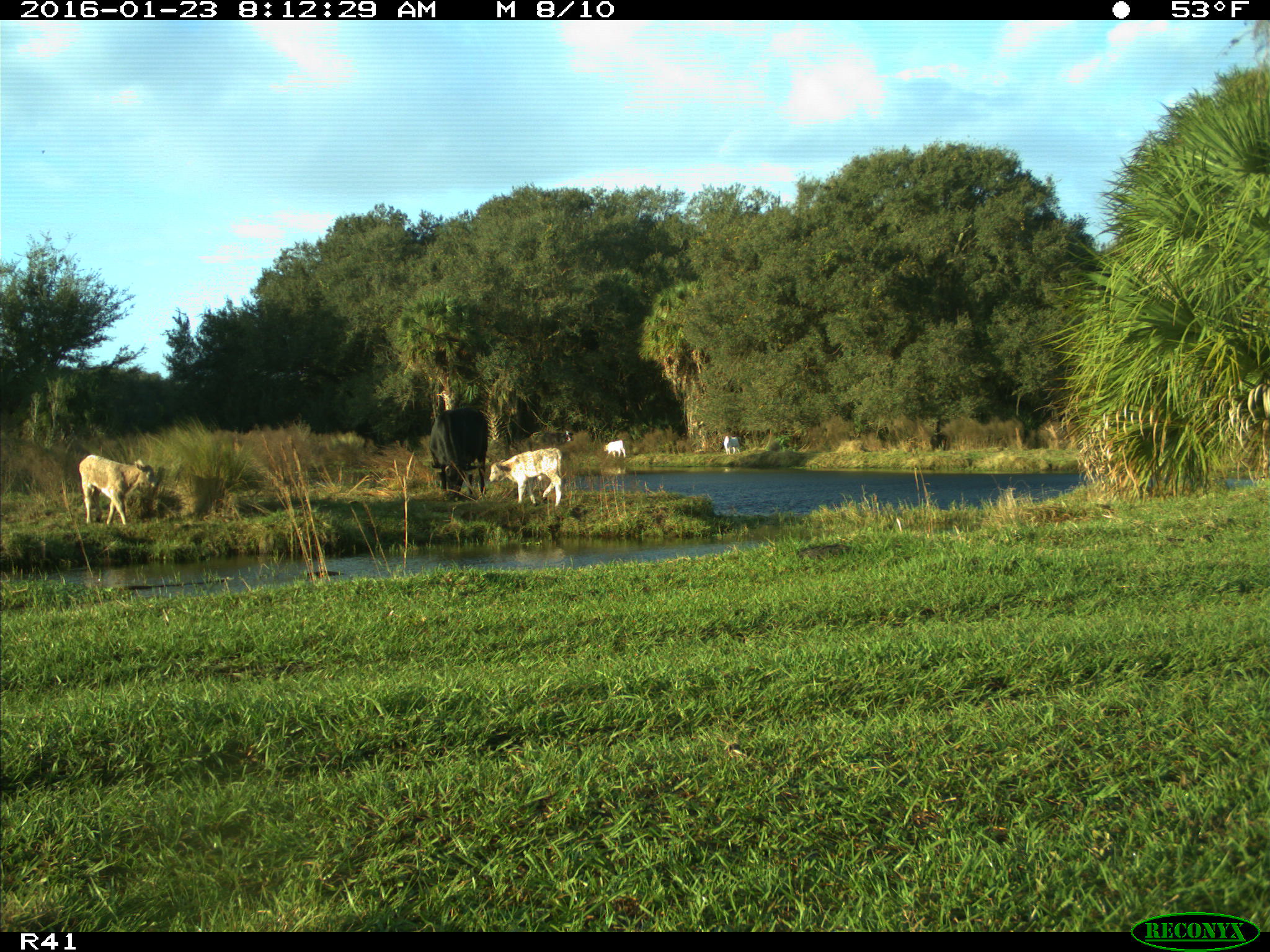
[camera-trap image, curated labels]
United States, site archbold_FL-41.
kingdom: Animalia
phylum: Chordata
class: Mammalia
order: Artiodactyla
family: Bovidae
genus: Bos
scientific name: Bos taurus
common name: domestic cow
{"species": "Bos taurus (domestic cow)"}